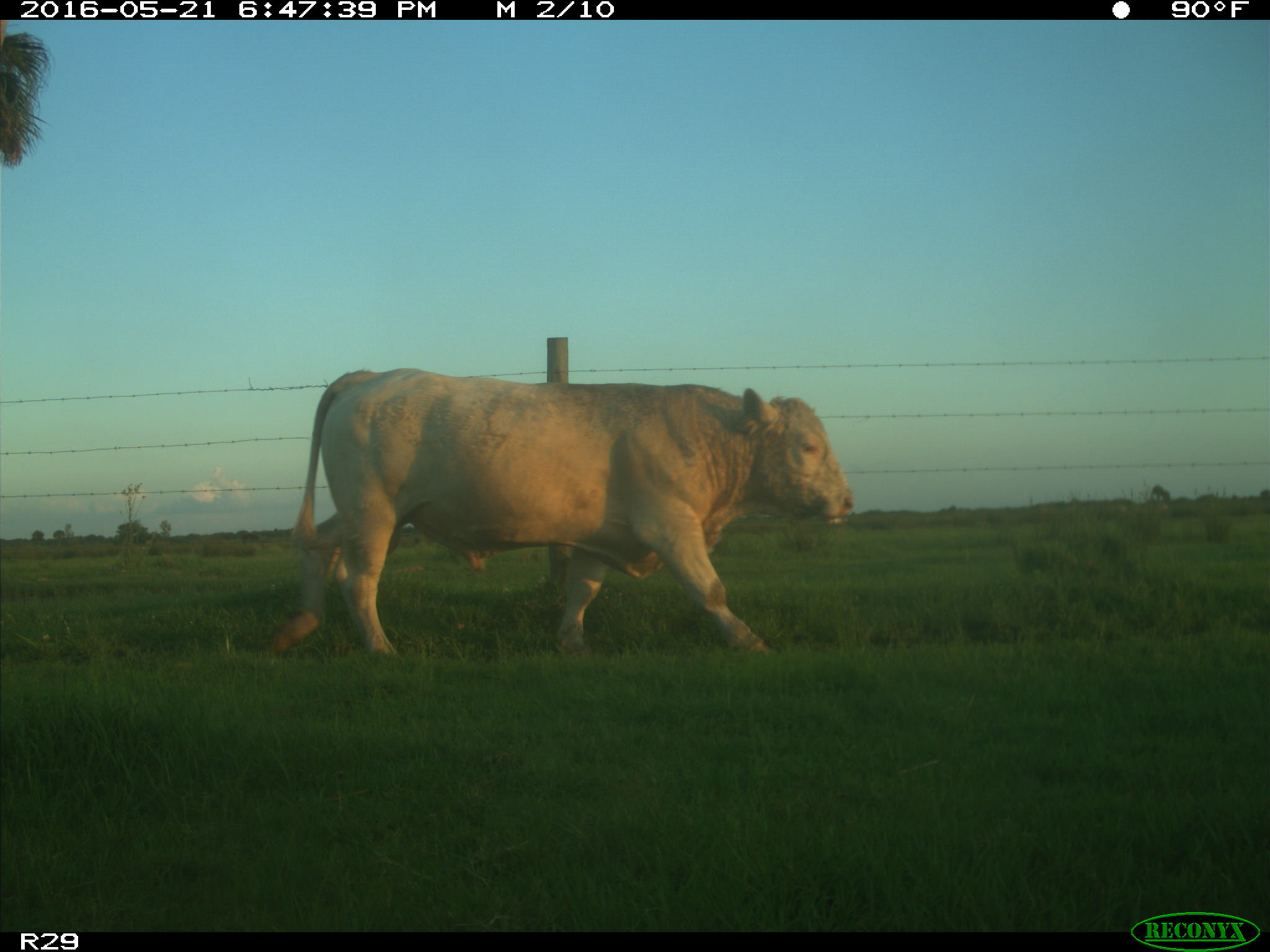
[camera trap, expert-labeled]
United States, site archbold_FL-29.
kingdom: Animalia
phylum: Chordata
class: Mammalia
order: Artiodactyla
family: Bovidae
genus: Bos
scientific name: Bos taurus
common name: domestic cow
Bos taurus (domestic cow).